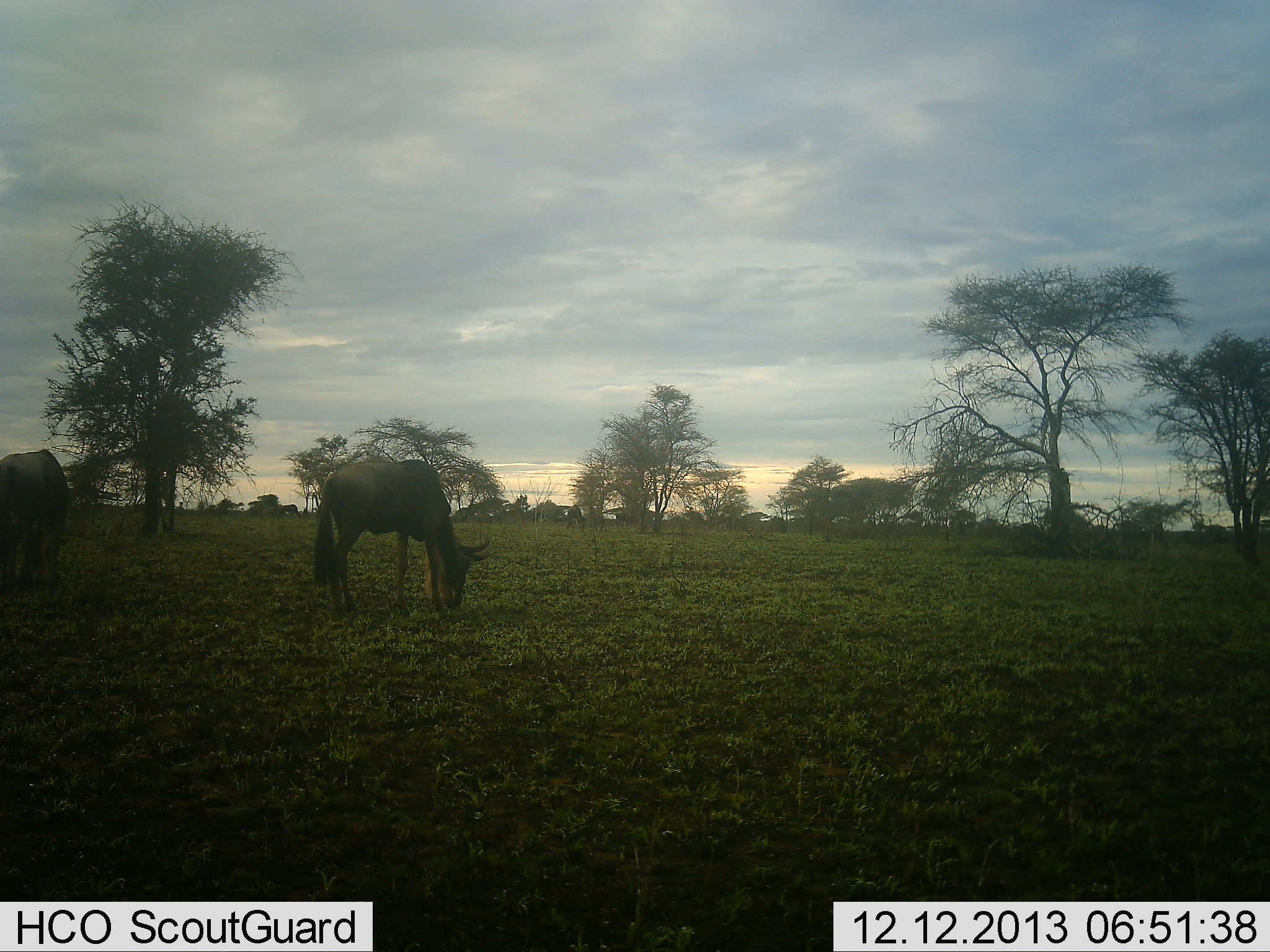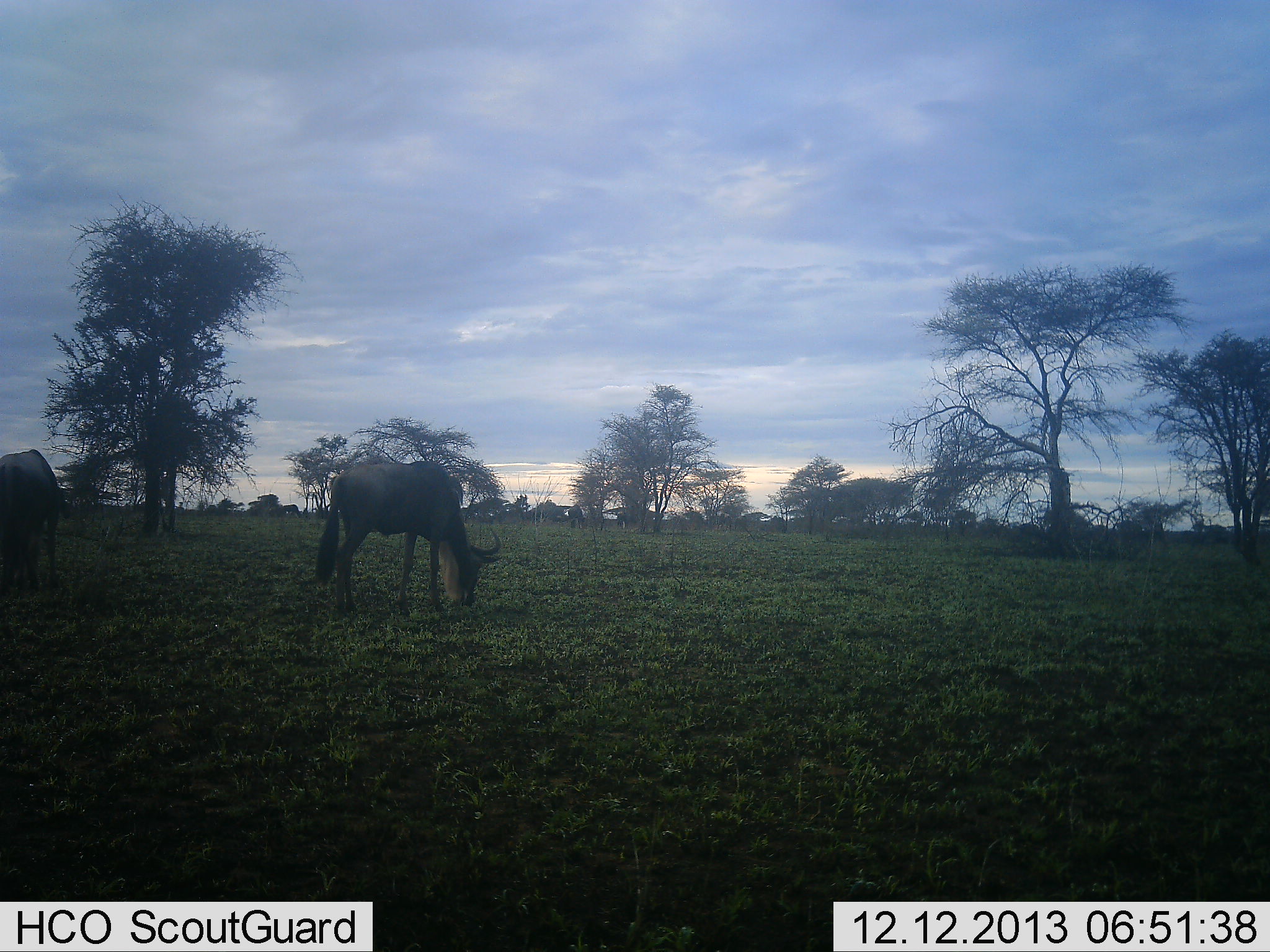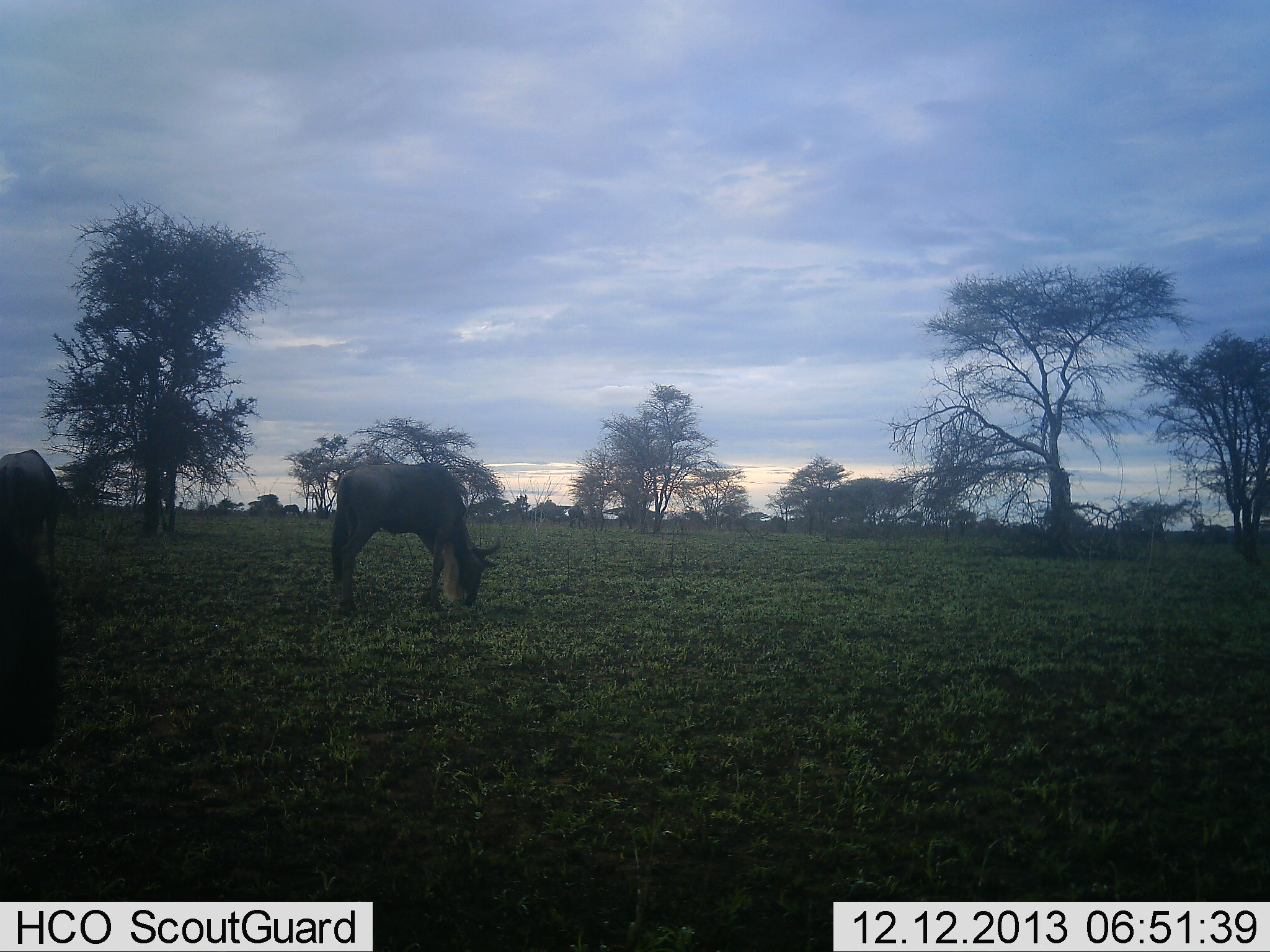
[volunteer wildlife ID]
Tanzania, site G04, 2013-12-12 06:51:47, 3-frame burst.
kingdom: Animalia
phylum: Chordata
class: Mammalia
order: Artiodactyla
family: Bovidae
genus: Connochaetes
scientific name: Connochaetes taurinus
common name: blue wildebeest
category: wildebeest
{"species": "wildebeest (blue wildebeest) (Connochaetes taurinus)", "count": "3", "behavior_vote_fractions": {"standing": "20%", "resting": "0%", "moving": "20%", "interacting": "0%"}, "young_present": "0%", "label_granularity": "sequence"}